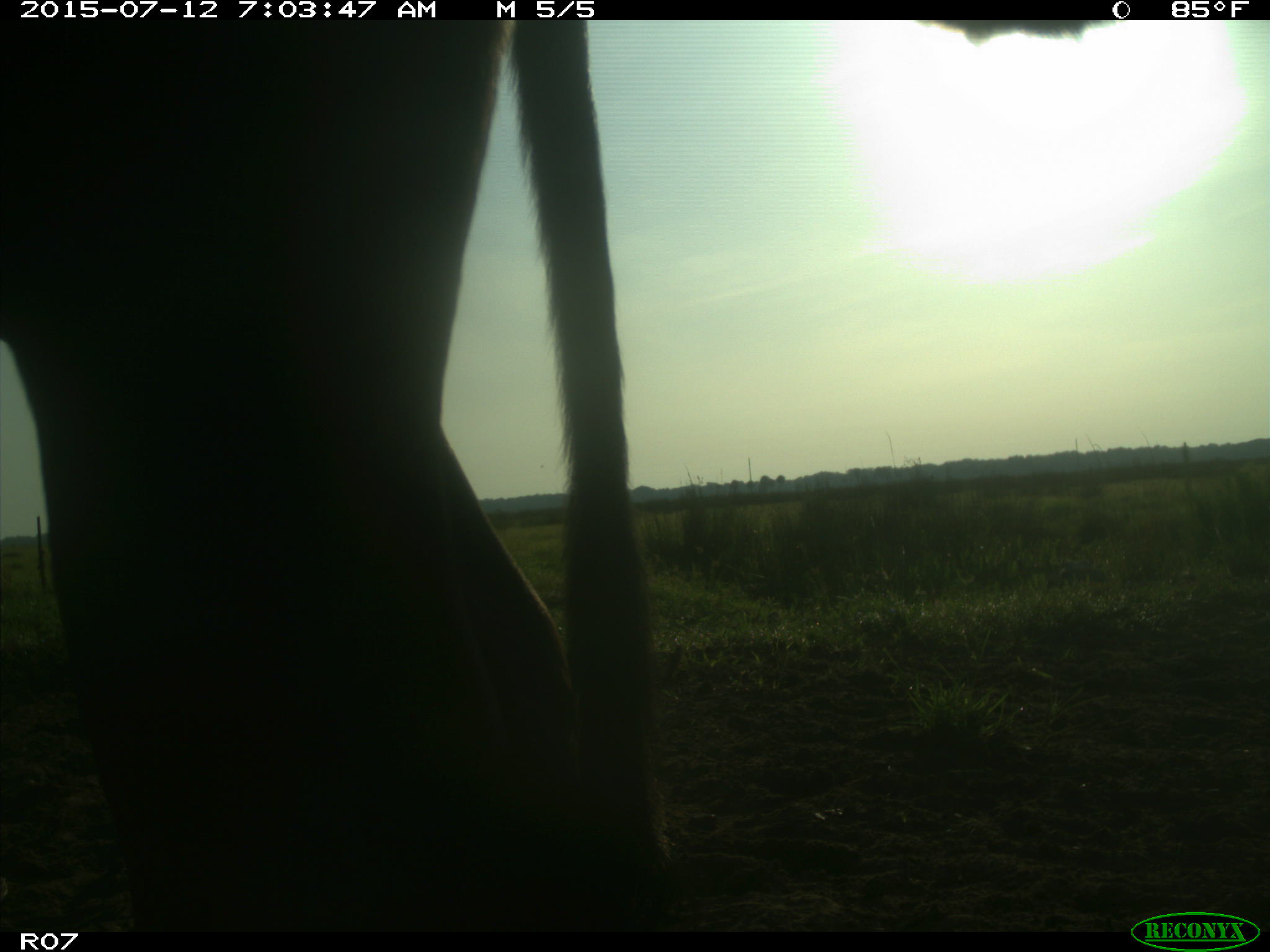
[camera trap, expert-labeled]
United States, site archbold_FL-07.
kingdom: Animalia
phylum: Chordata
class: Mammalia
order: Artiodactyla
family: Bovidae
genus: Bos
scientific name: Bos taurus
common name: domestic cow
Bos taurus (domestic cow).